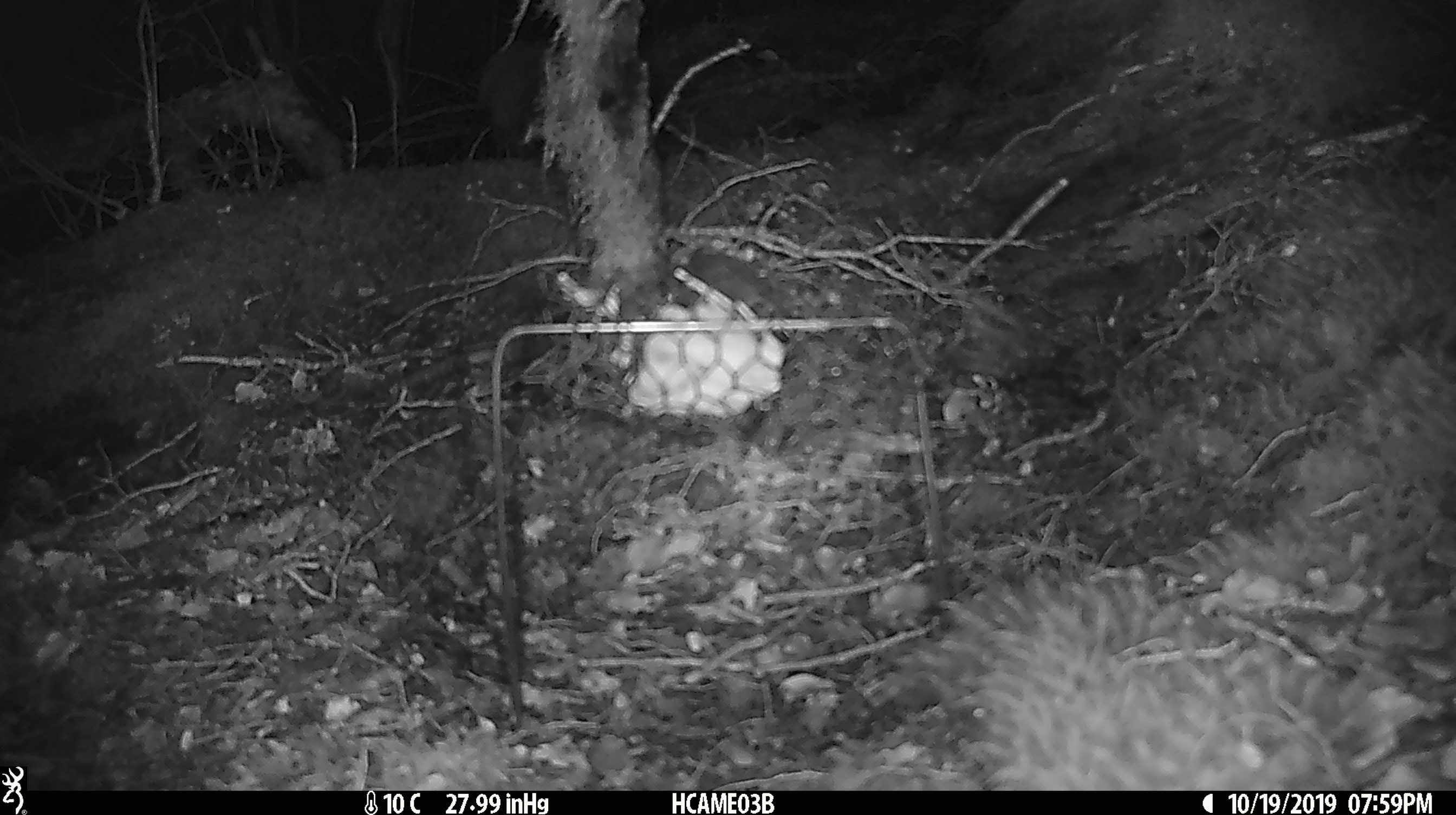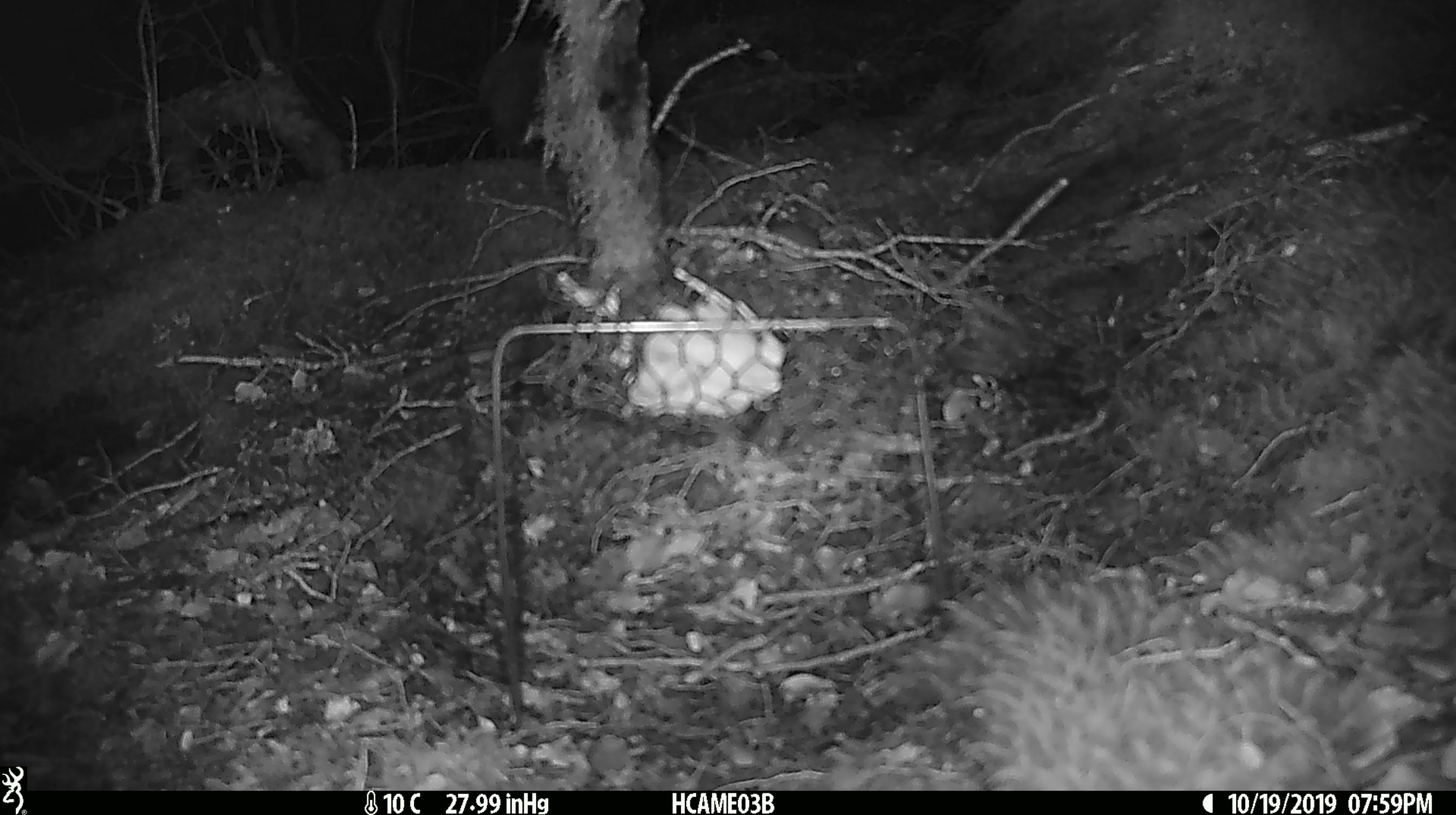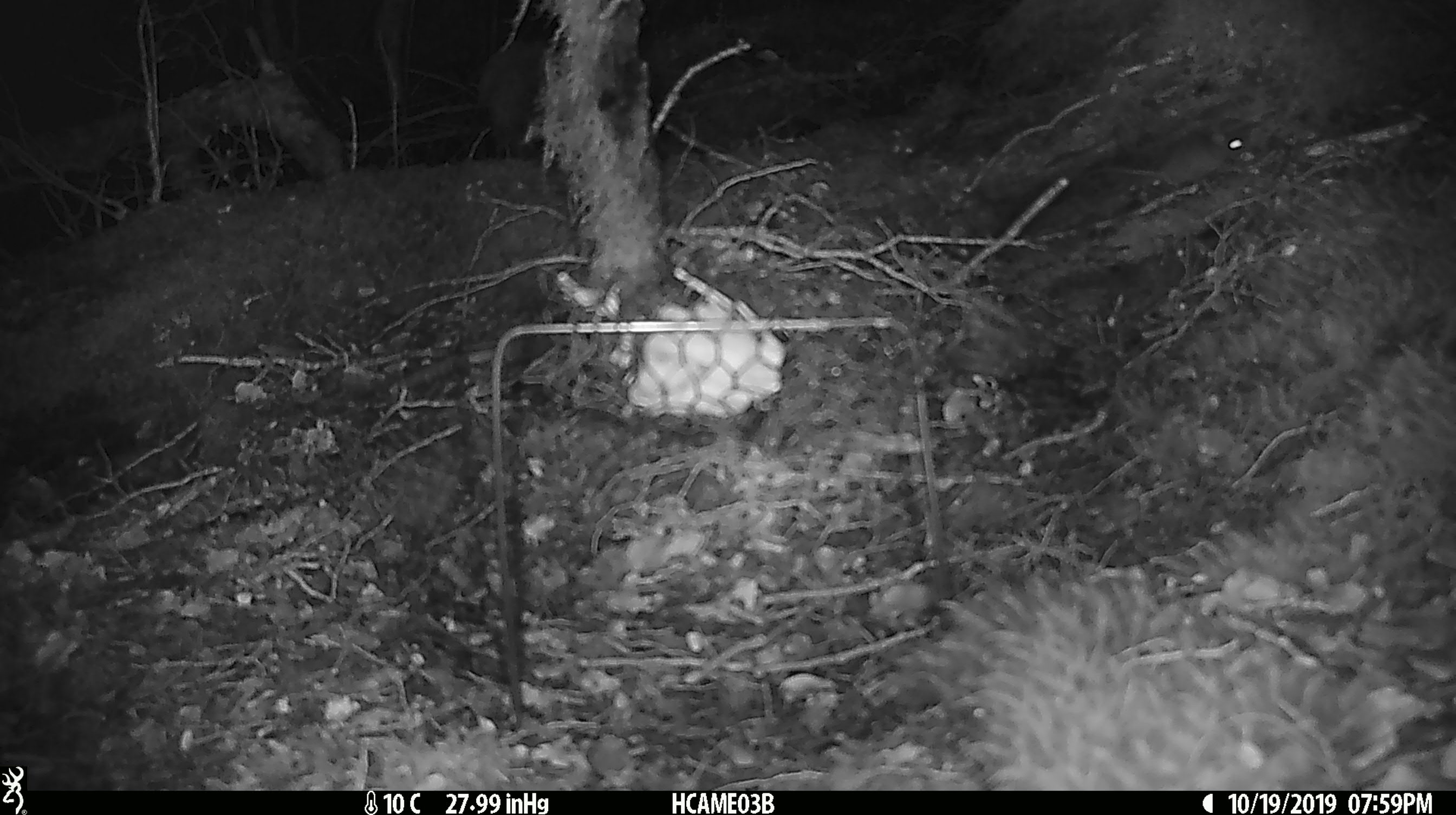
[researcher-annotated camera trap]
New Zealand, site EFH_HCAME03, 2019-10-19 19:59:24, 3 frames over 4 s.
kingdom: Animalia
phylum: Chordata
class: Mammalia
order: Rodentia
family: Muridae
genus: Mus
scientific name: Mus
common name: mouse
Mouse (Mus).